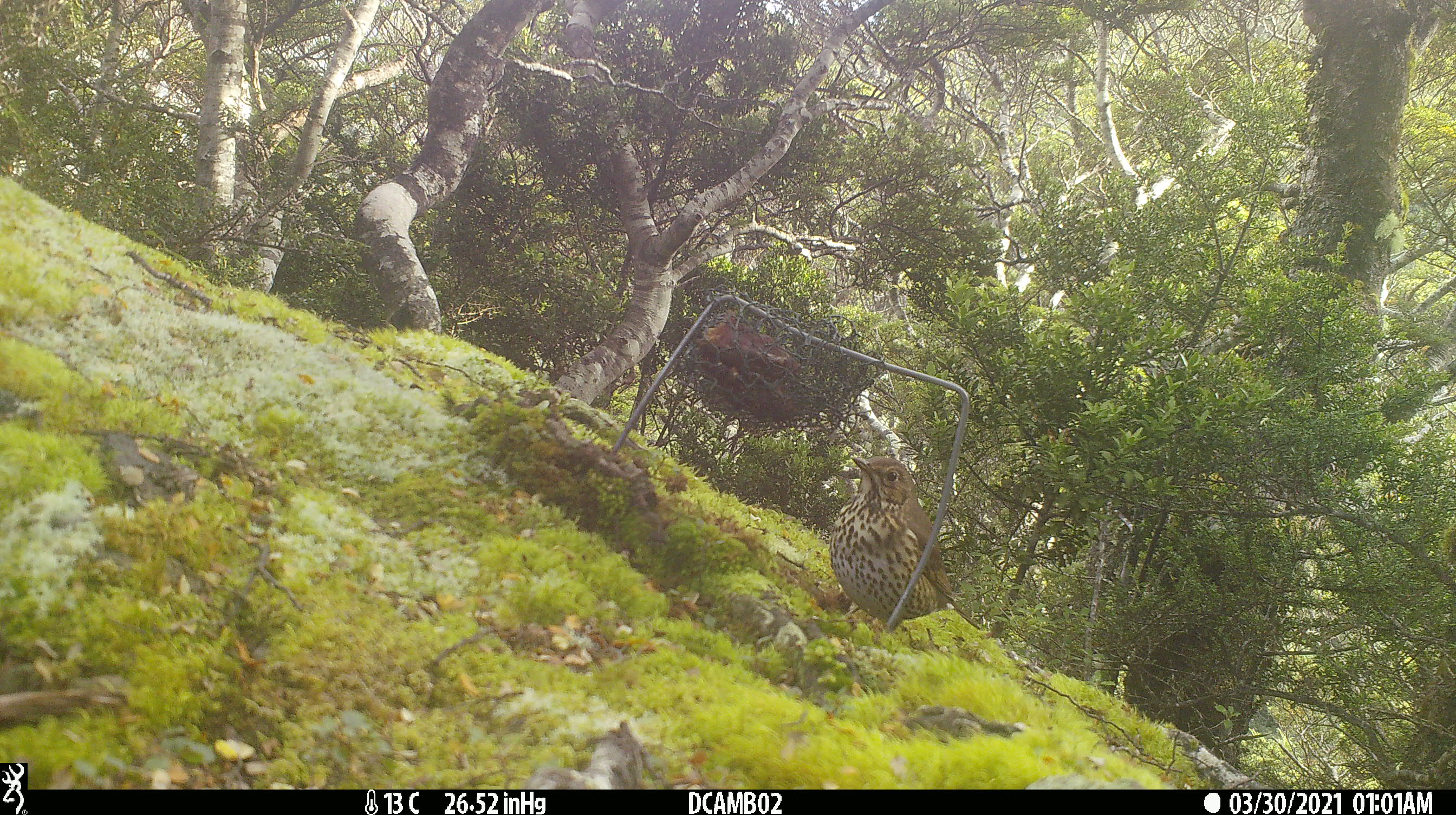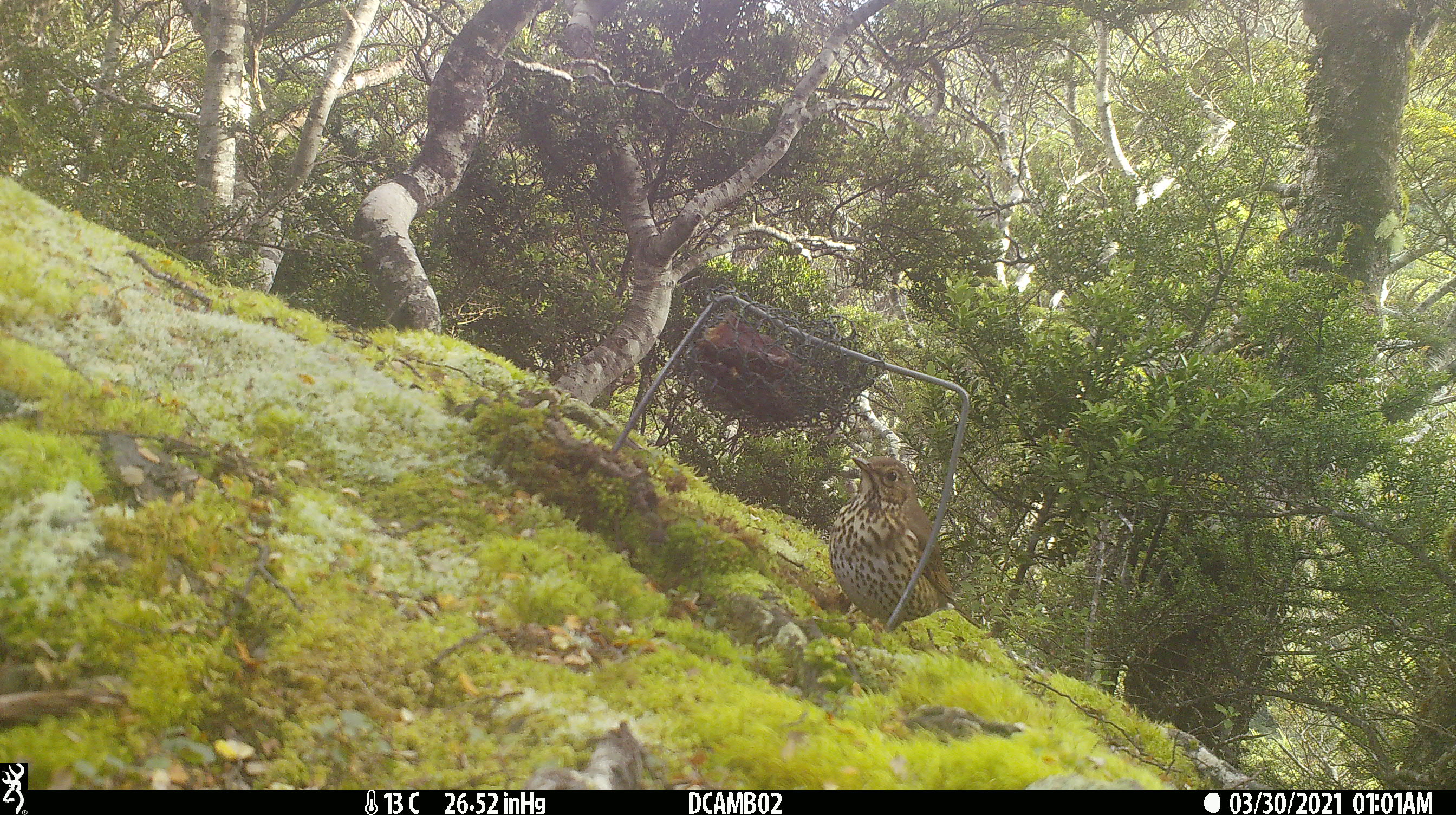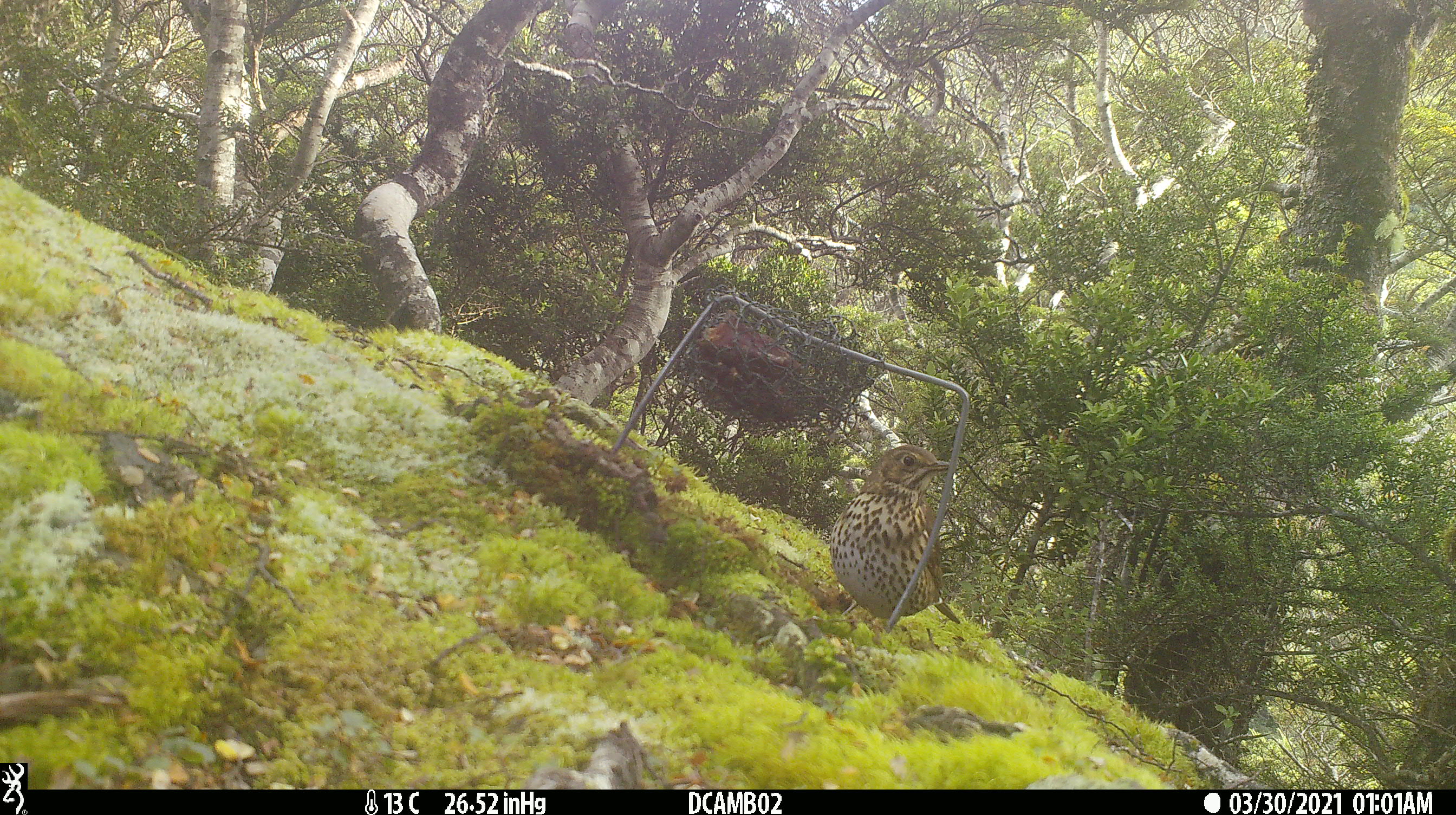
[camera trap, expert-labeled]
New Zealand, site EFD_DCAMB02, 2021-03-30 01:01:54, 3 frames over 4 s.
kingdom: Animalia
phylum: Chordata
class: Aves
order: Passeriformes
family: Turdidae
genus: Turdus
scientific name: Turdus philomelos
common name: song thrush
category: thrush